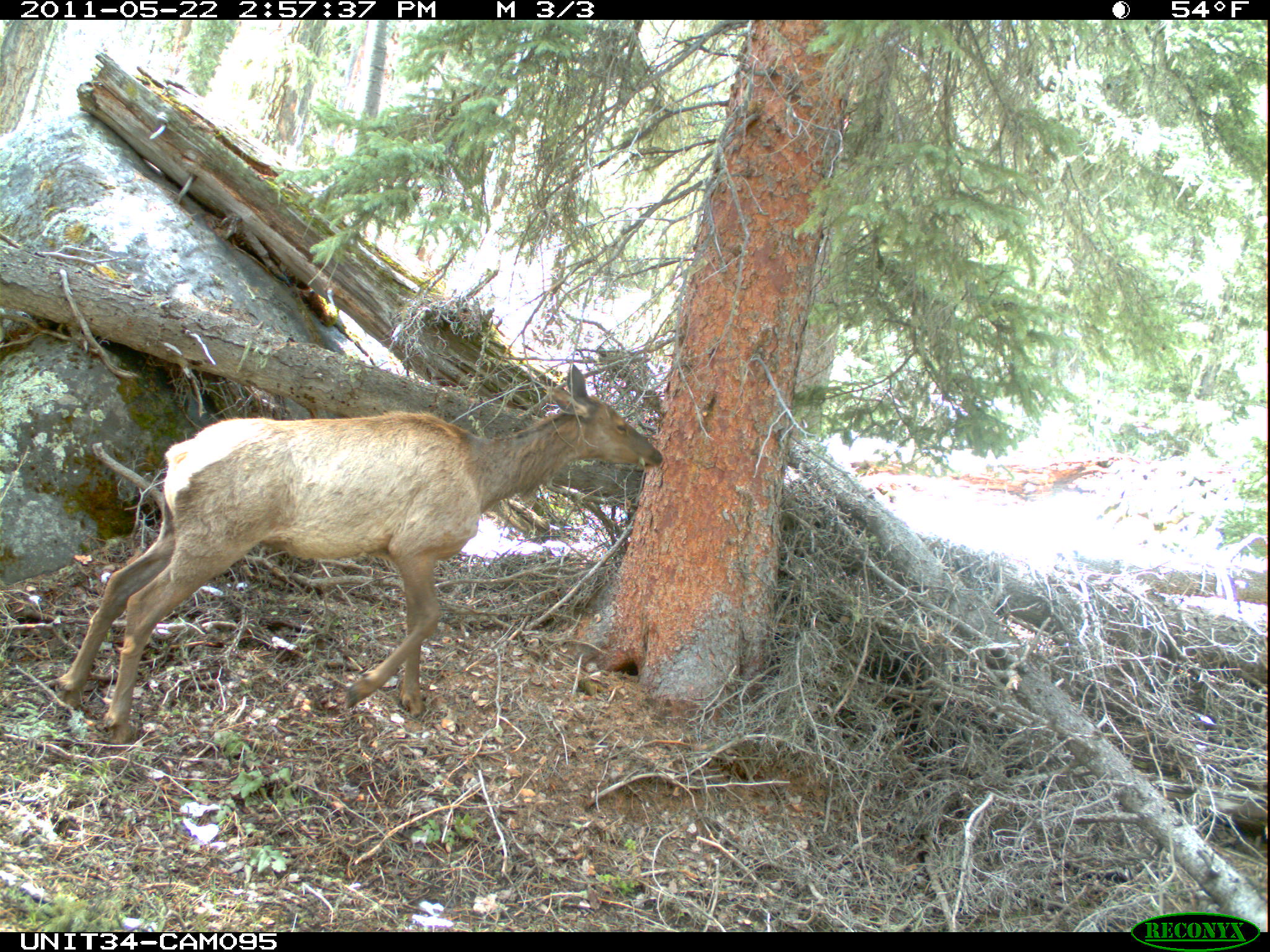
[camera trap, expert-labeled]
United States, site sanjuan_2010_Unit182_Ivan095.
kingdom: Animalia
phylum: Chordata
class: Mammalia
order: Artiodactyla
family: Cervidae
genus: Cervus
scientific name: Cervus elaphus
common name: red deer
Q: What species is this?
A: Cervus elaphus (red deer).